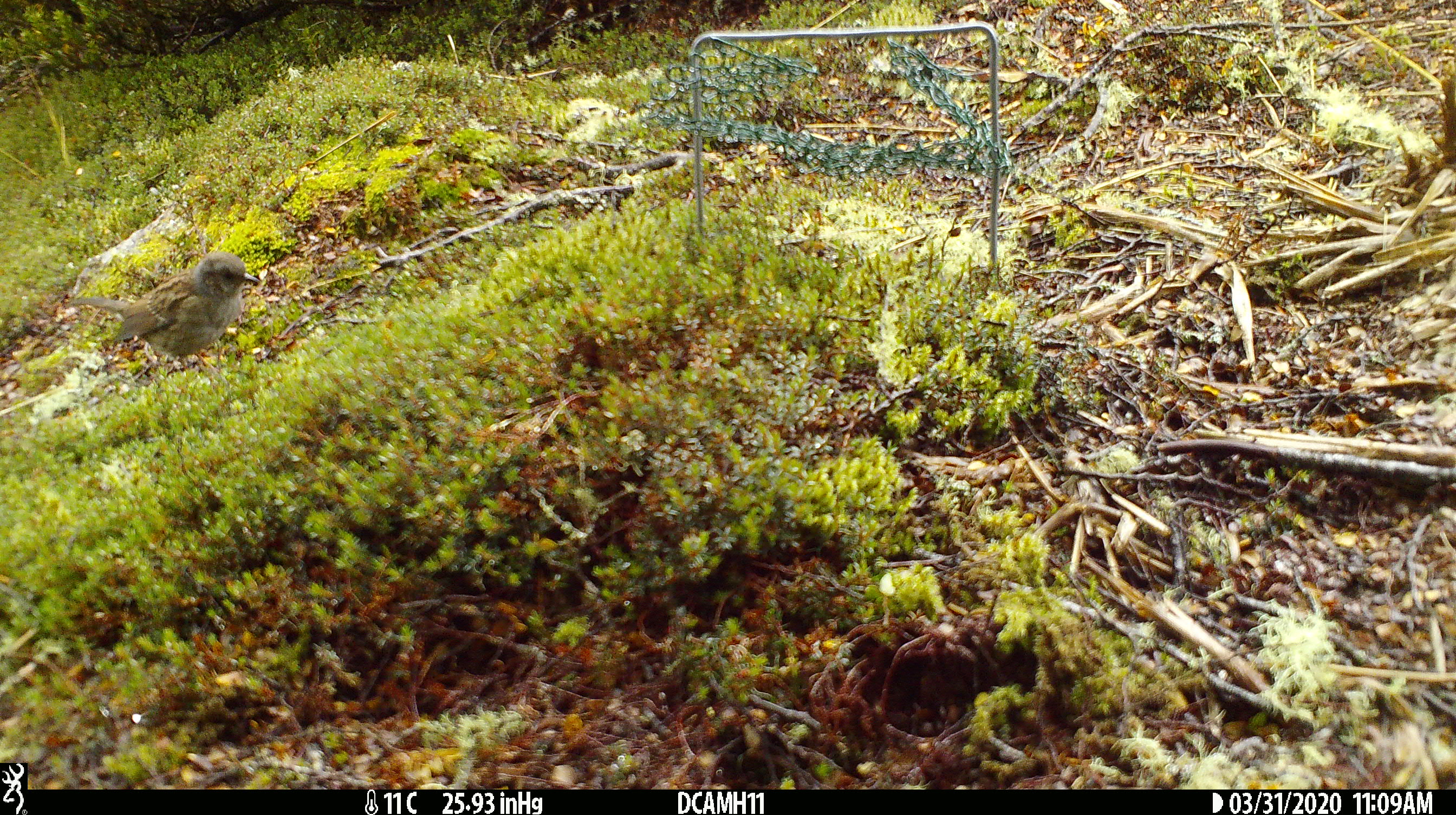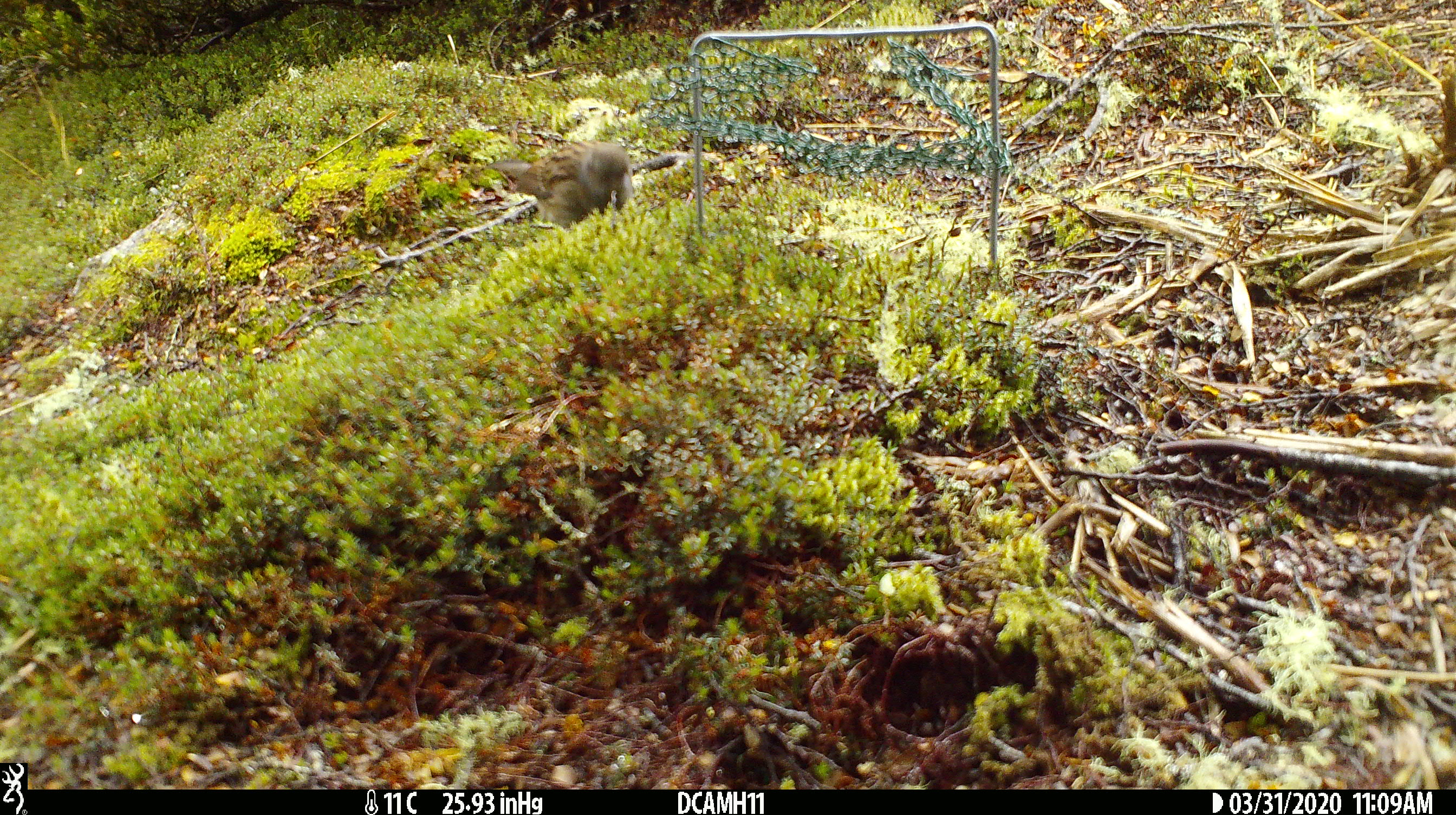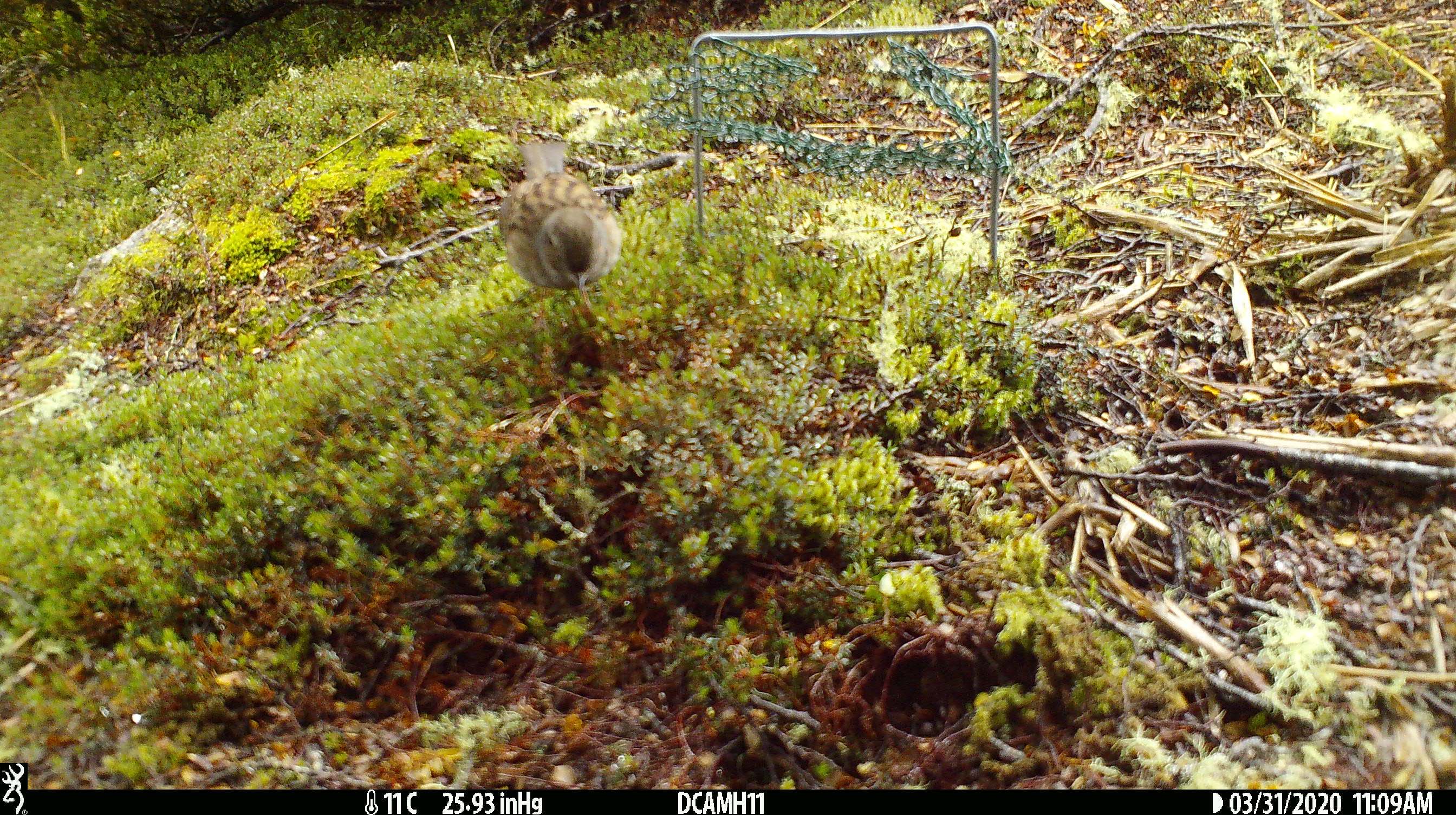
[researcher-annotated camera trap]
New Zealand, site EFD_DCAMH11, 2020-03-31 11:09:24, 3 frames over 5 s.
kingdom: Animalia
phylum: Chordata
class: Aves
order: Passeriformes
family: Prunellidae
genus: Prunella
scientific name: Prunella modularis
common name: dunnock